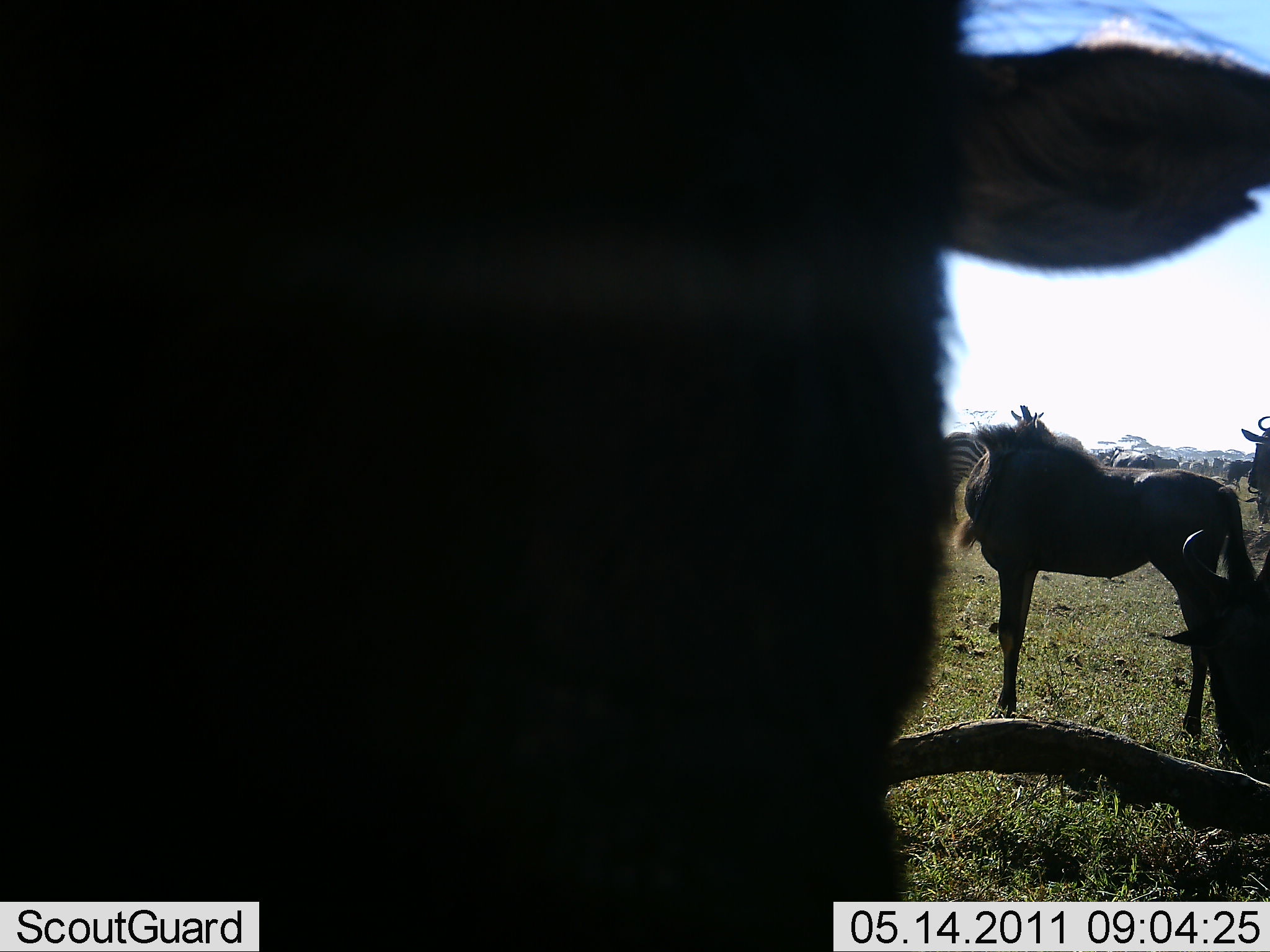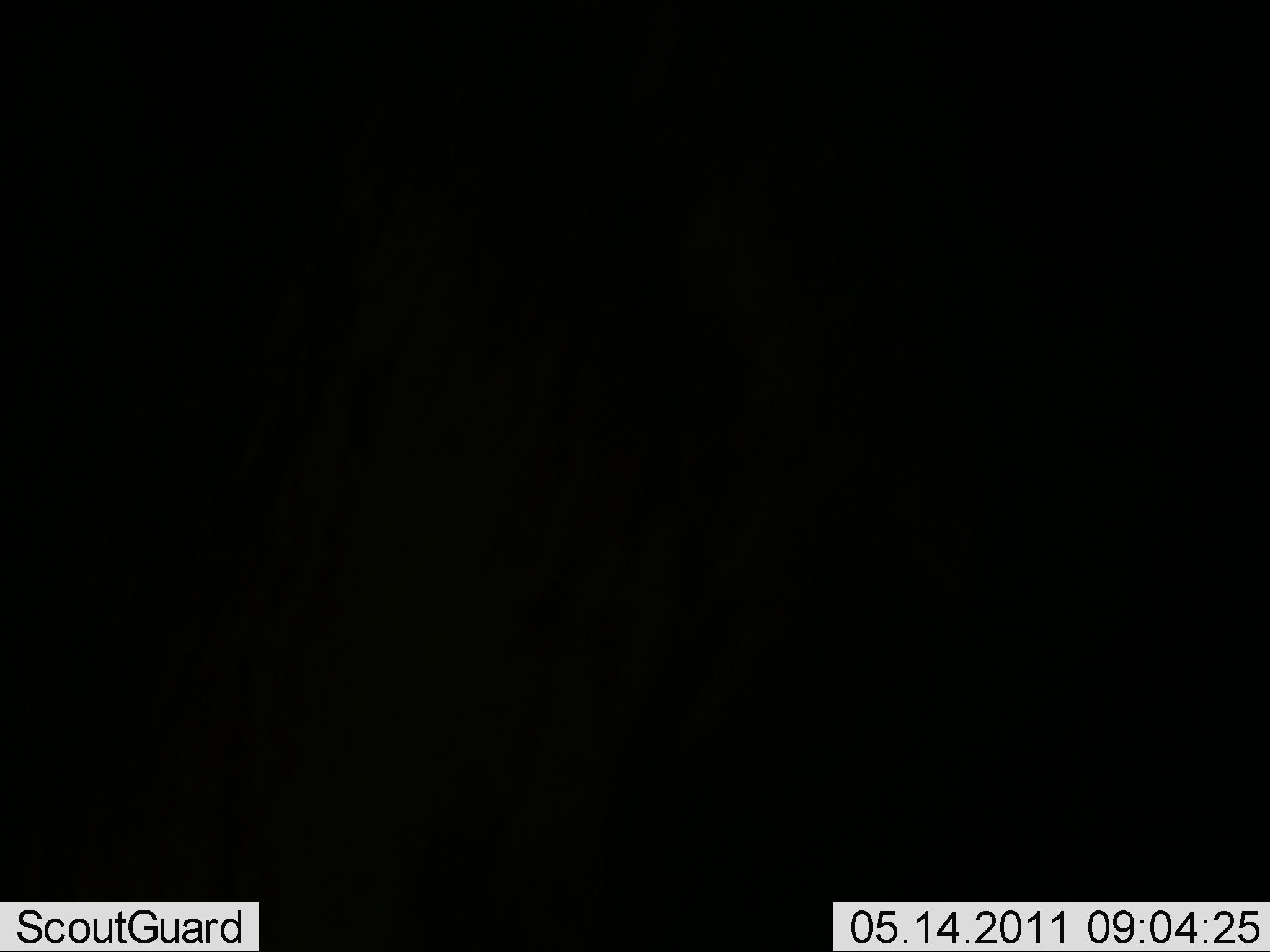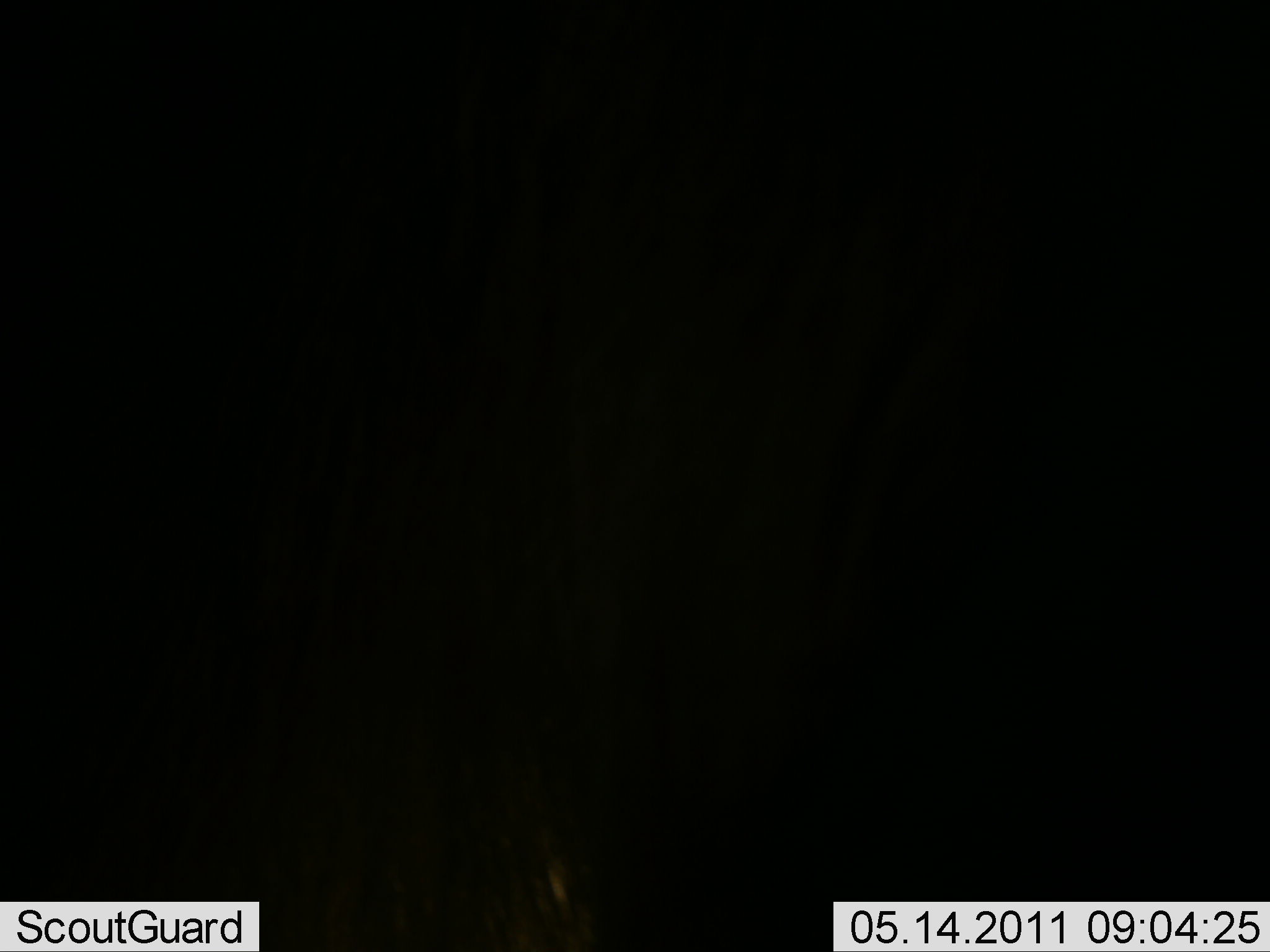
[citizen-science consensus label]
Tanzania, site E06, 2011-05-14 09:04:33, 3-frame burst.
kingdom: Animalia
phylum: Chordata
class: Mammalia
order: Artiodactyla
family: Bovidae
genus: Connochaetes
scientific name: Connochaetes taurinus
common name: blue wildebeest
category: wildebeest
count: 4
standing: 91%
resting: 9%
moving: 18%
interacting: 9%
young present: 0%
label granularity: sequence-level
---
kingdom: Animalia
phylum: Chordata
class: Mammalia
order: Perissodactyla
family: Equidae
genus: Equus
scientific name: Equus quagga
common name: plains zebra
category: zebra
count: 1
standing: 91%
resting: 0%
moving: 0%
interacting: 0%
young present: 0%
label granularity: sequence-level